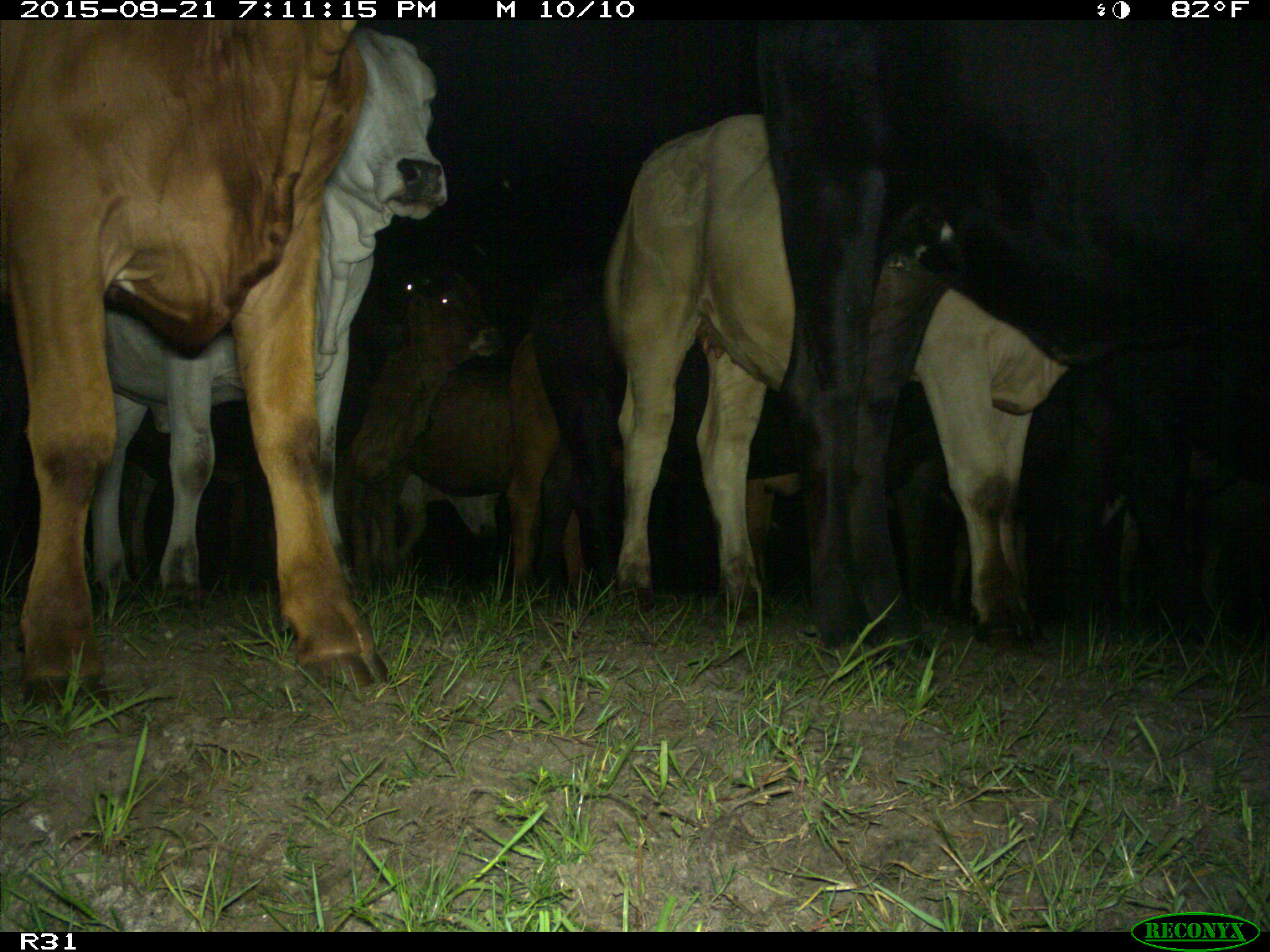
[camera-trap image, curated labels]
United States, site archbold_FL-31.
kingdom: Animalia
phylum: Chordata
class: Mammalia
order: Artiodactyla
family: Bovidae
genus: Bos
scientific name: Bos taurus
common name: domestic cow